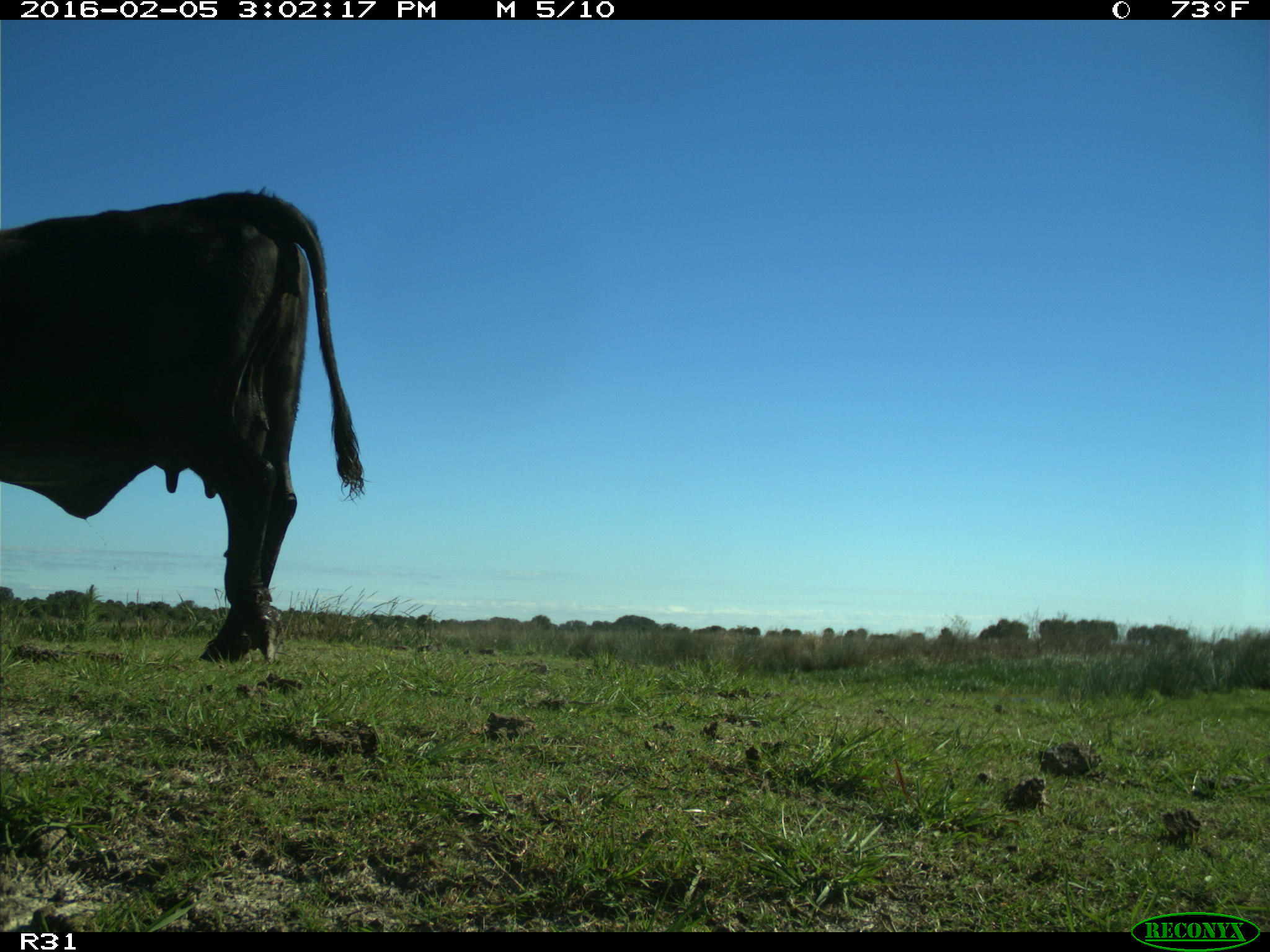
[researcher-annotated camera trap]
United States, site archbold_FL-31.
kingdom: Animalia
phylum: Chordata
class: Mammalia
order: Artiodactyla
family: Bovidae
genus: Bos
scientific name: Bos taurus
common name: domestic cow